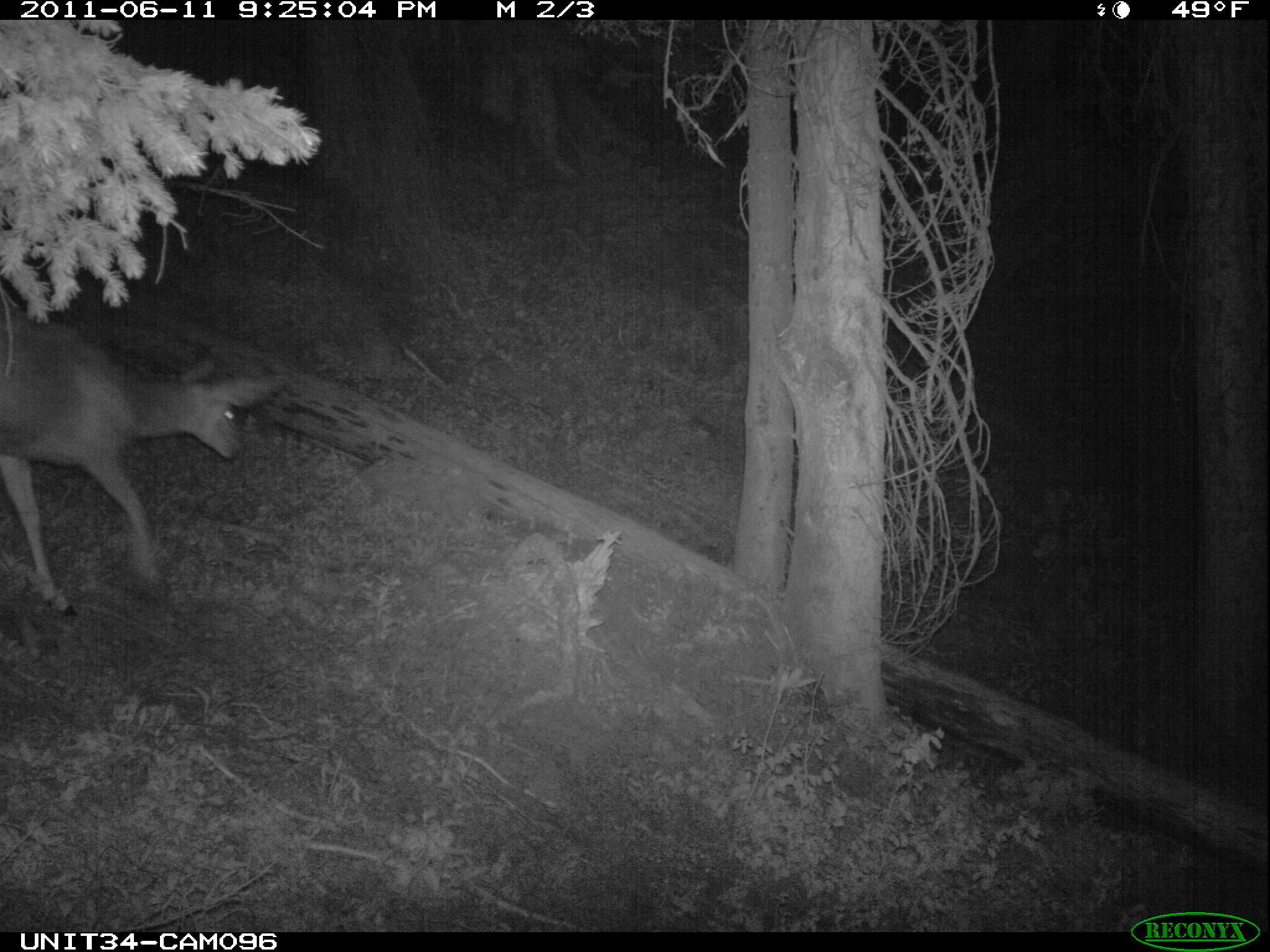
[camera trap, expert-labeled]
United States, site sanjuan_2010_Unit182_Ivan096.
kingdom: Animalia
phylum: Chordata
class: Mammalia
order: Artiodactyla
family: Cervidae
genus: Odocoileus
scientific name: Odocoileus hemionus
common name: mule deer